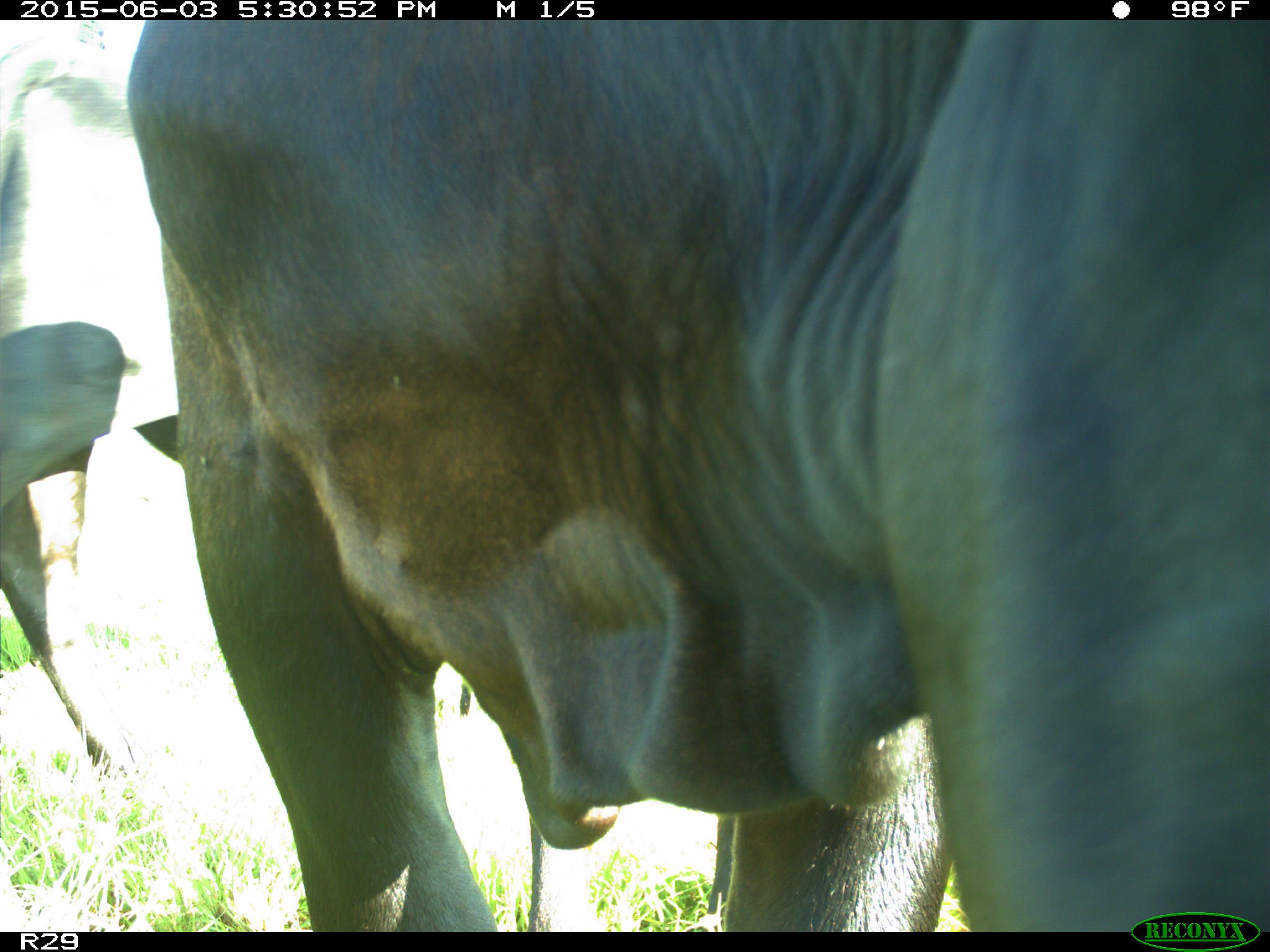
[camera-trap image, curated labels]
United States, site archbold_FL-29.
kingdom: Animalia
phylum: Chordata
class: Mammalia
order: Artiodactyla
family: Bovidae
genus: Bos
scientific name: Bos taurus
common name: domestic cow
Bos taurus (domestic cow).